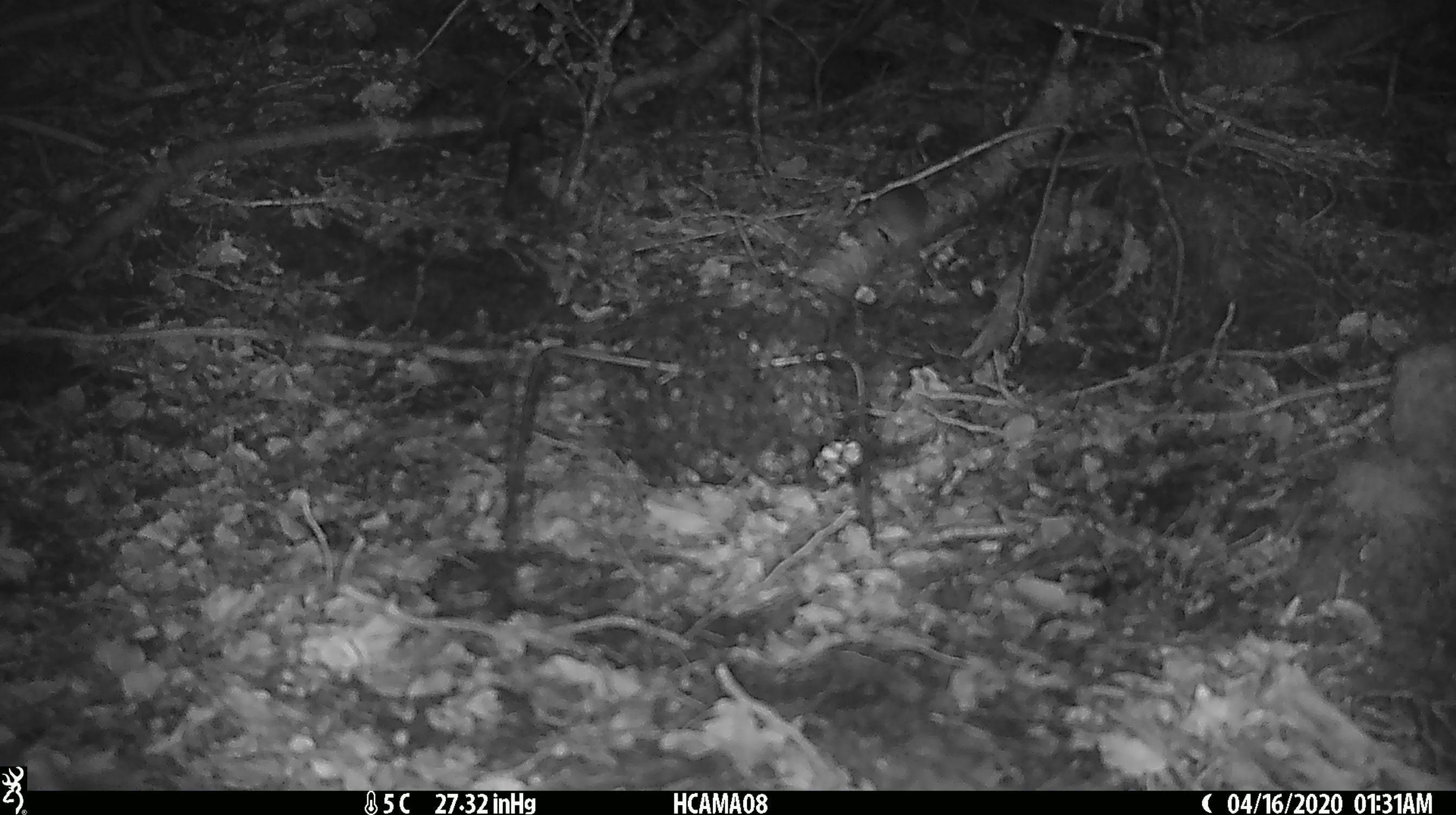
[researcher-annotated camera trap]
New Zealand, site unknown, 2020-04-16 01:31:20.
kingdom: Animalia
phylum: Chordata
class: Mammalia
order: Rodentia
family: Muridae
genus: Mus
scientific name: Mus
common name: mouse